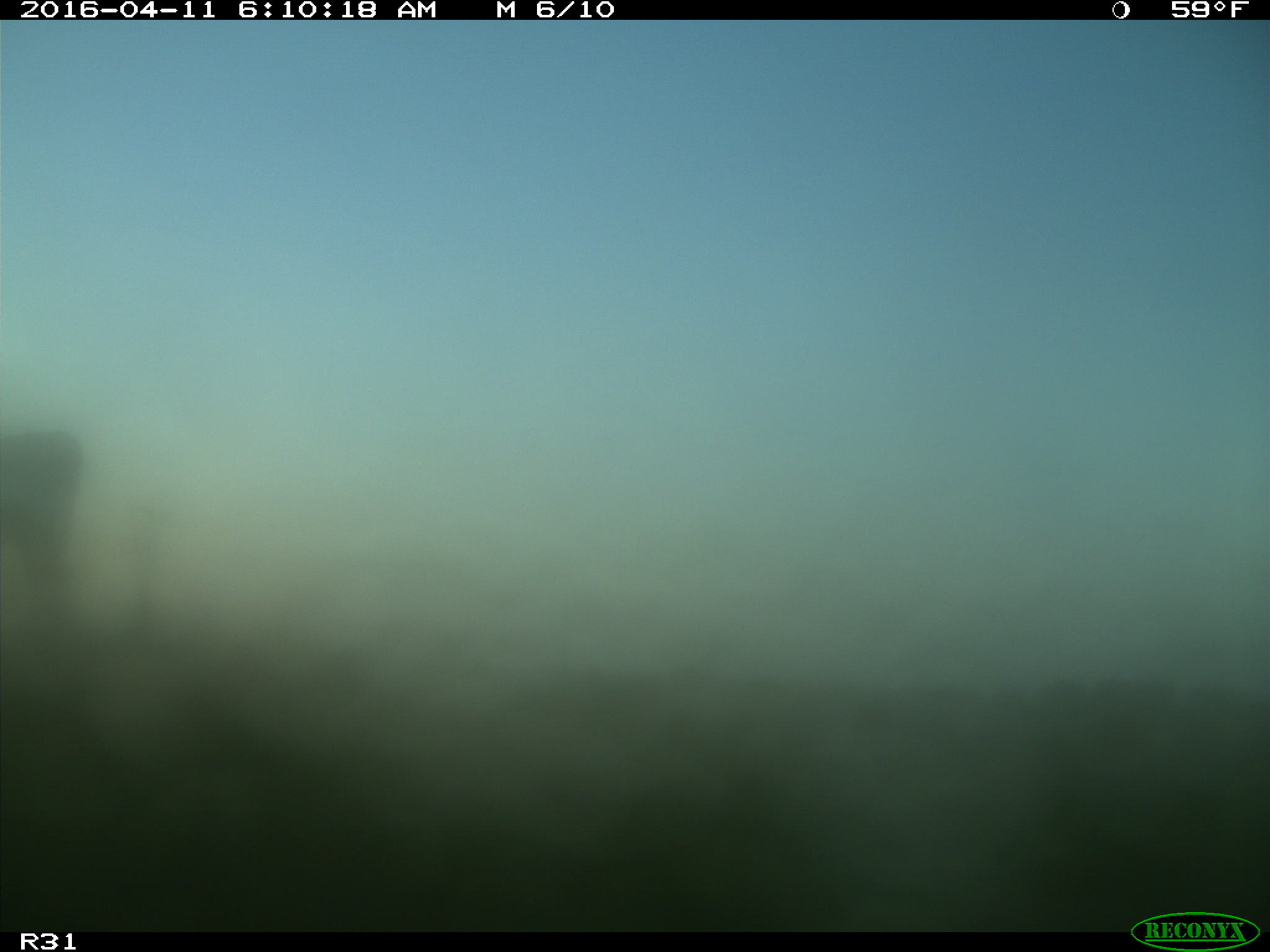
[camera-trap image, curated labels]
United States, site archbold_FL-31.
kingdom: Animalia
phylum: Chordata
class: Mammalia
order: Artiodactyla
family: Bovidae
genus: Bos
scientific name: Bos taurus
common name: domestic cow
Bos taurus (domestic cow).